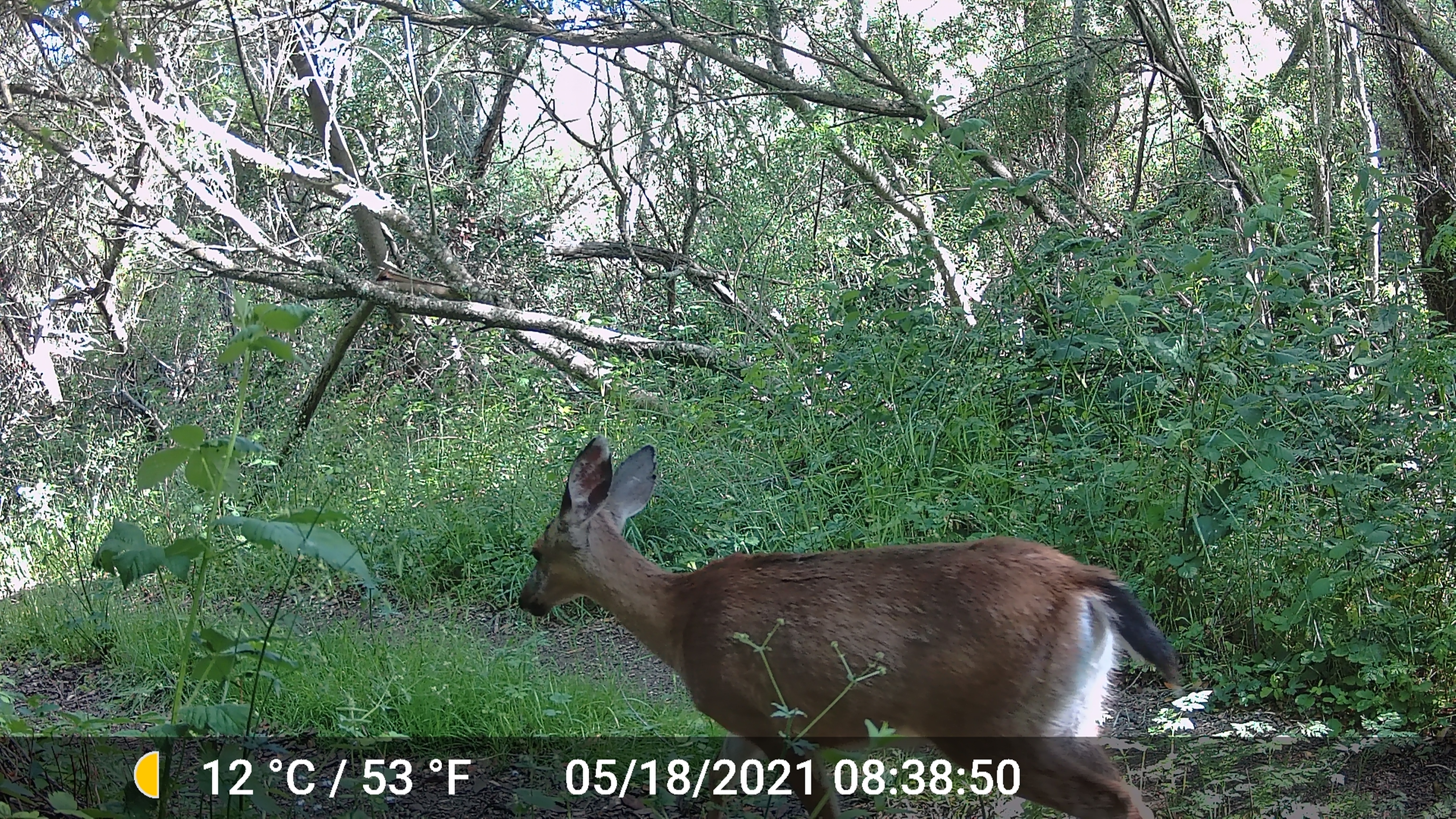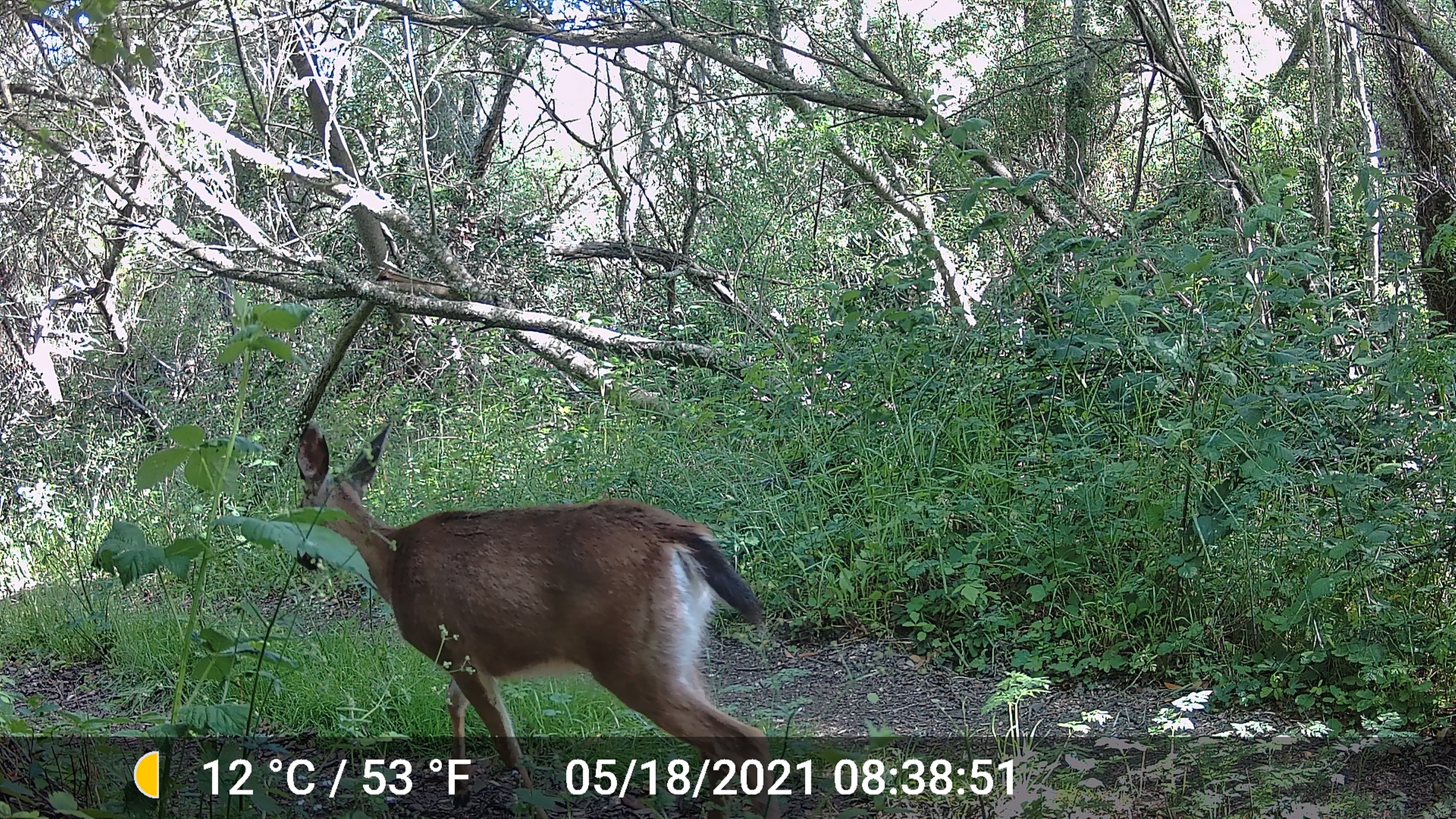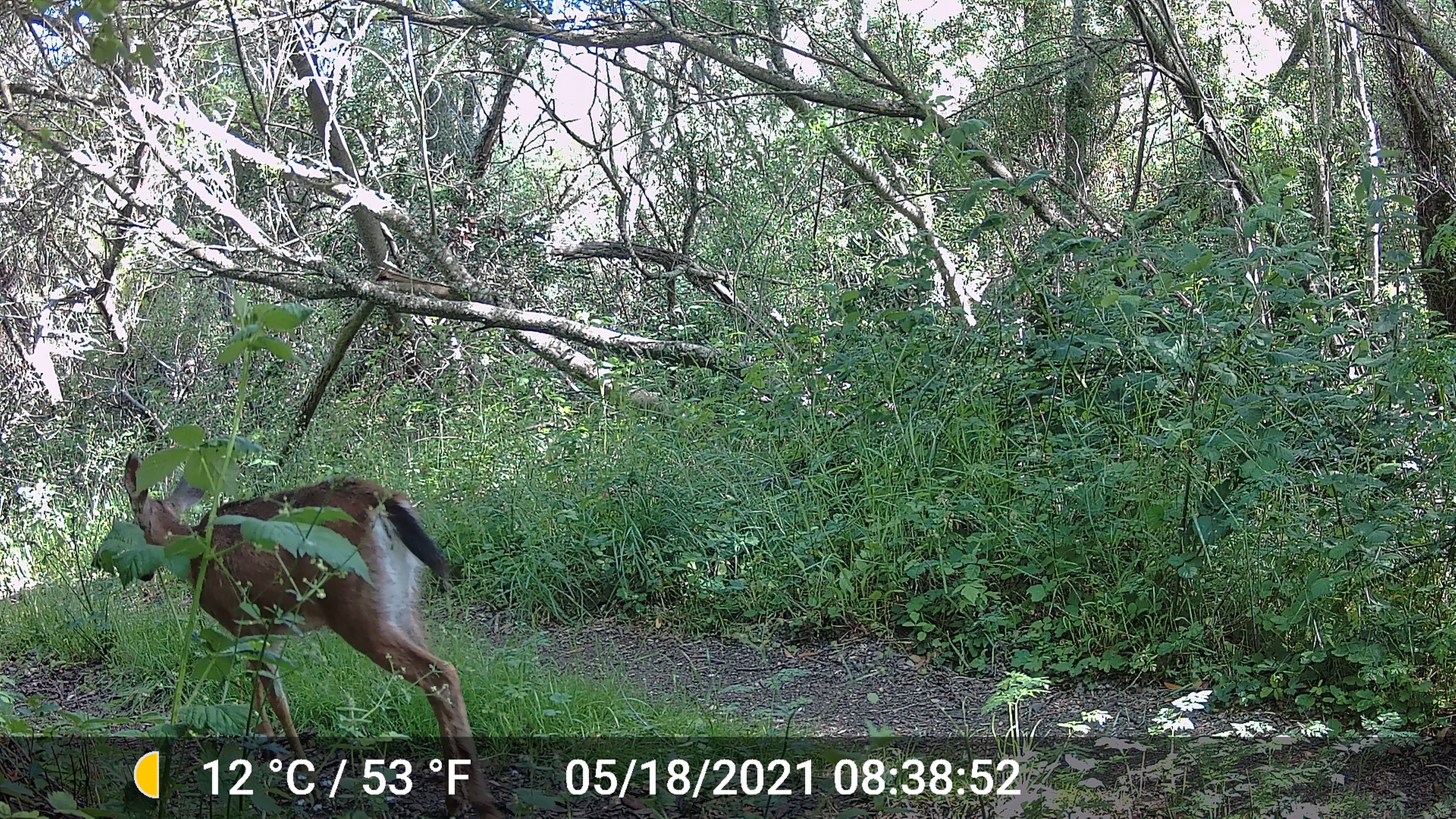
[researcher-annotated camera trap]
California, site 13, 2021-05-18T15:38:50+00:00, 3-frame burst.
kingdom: Animalia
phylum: Chordata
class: Mammalia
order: Artiodactyla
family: Cervidae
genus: Odocoileus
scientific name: Odocoileus hemionus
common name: mule deer